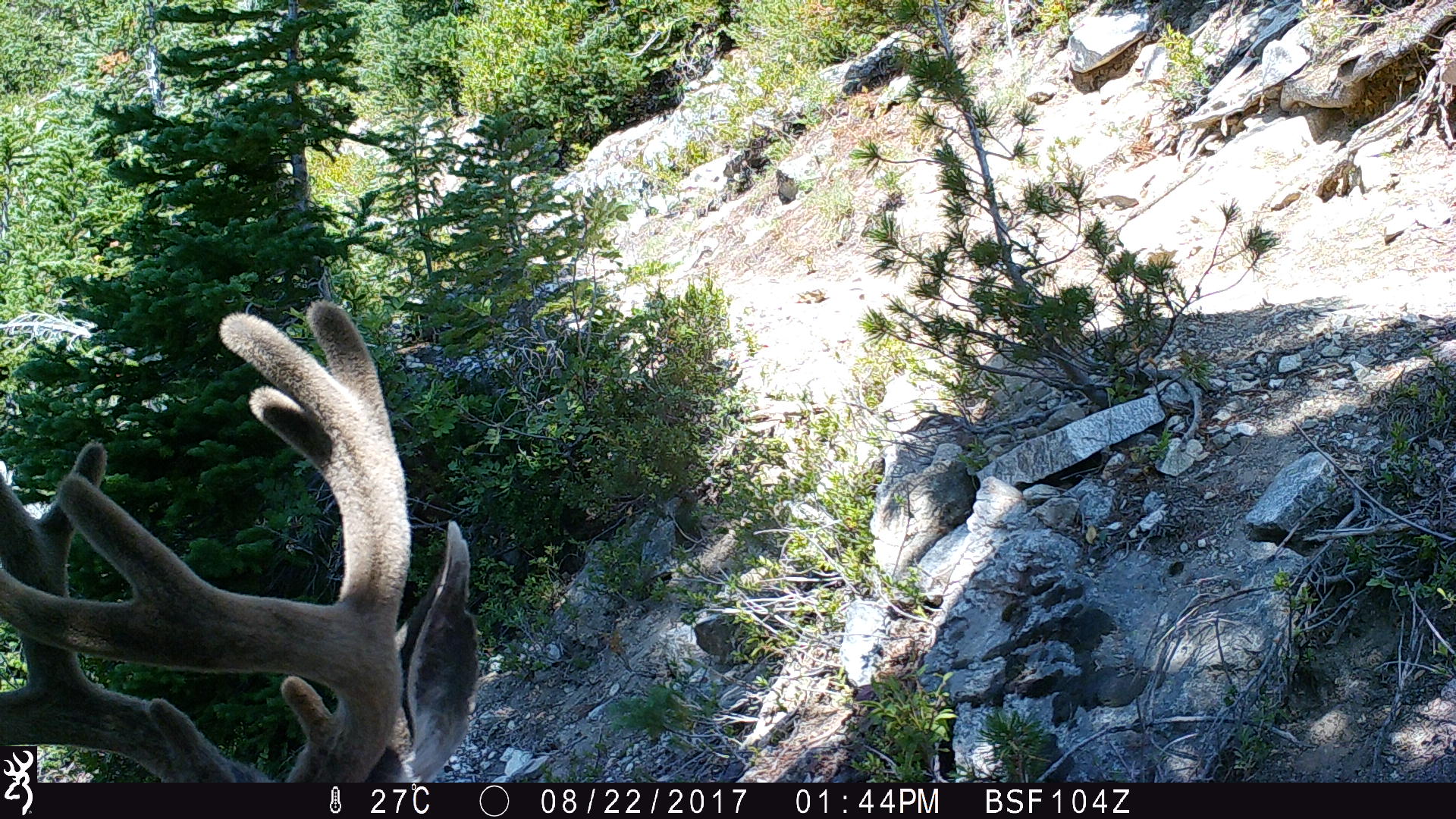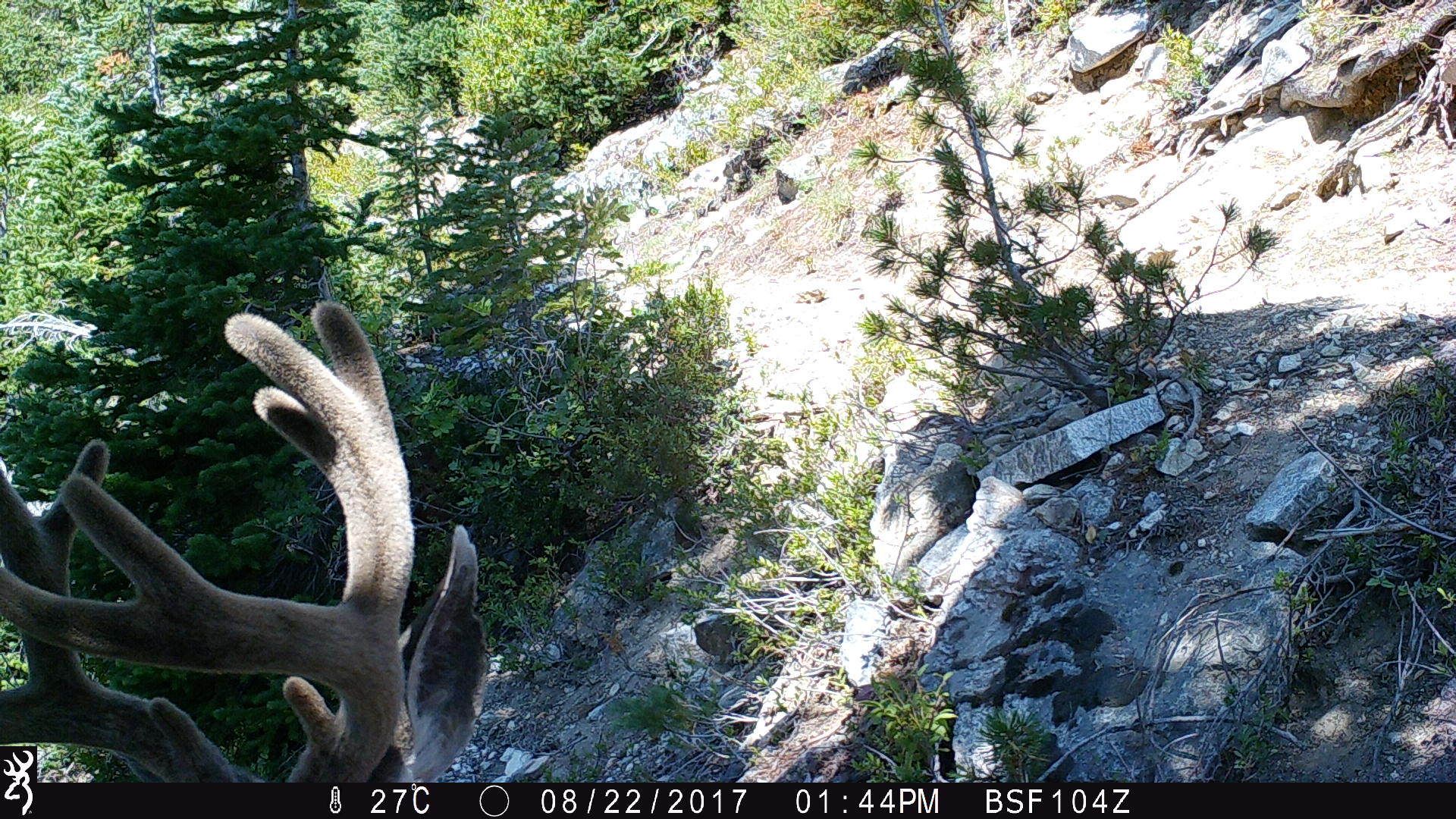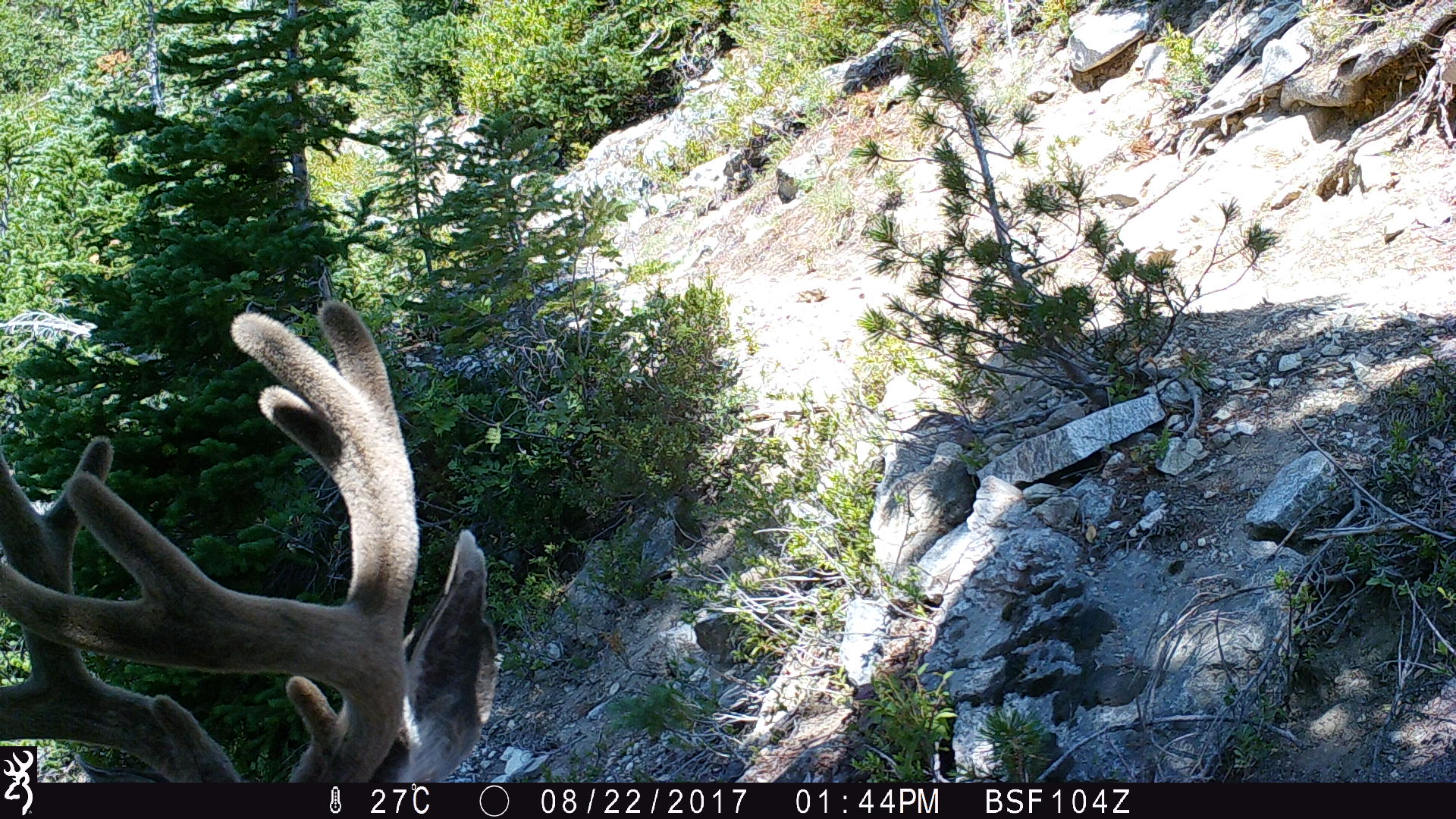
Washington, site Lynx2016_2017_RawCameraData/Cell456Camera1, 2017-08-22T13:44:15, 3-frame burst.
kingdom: Animalia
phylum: Chordata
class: Mammalia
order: Artiodactyla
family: Cervidae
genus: Odocoileus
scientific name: Odocoileus hemionus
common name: mule deer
Odocoileus hemionus (mule deer). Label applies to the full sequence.